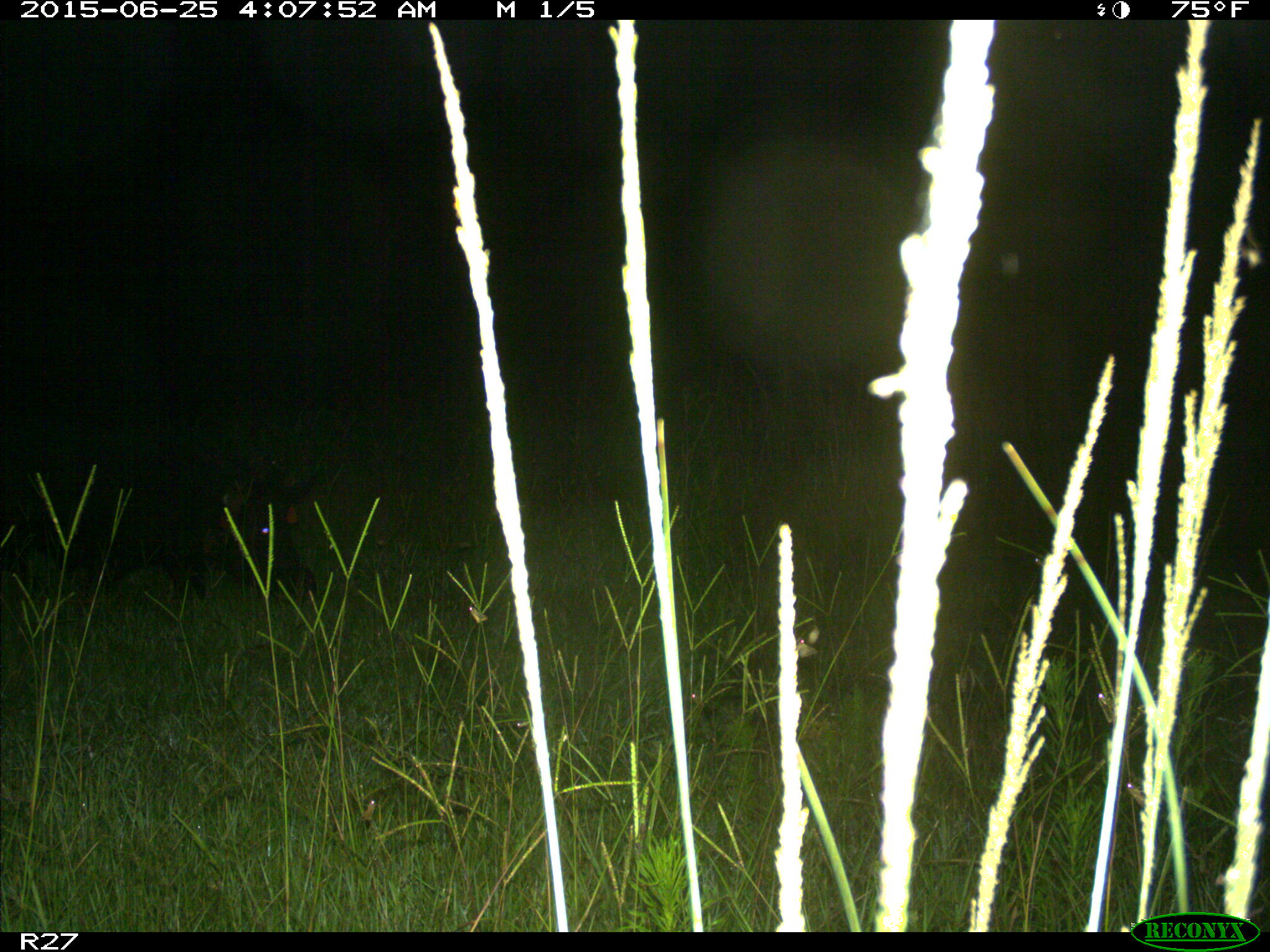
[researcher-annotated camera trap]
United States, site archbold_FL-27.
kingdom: Animalia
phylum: Chordata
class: Mammalia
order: Artiodactyla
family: Suidae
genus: Sus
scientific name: Sus scrofa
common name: wild boar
Sus scrofa (wild boar).